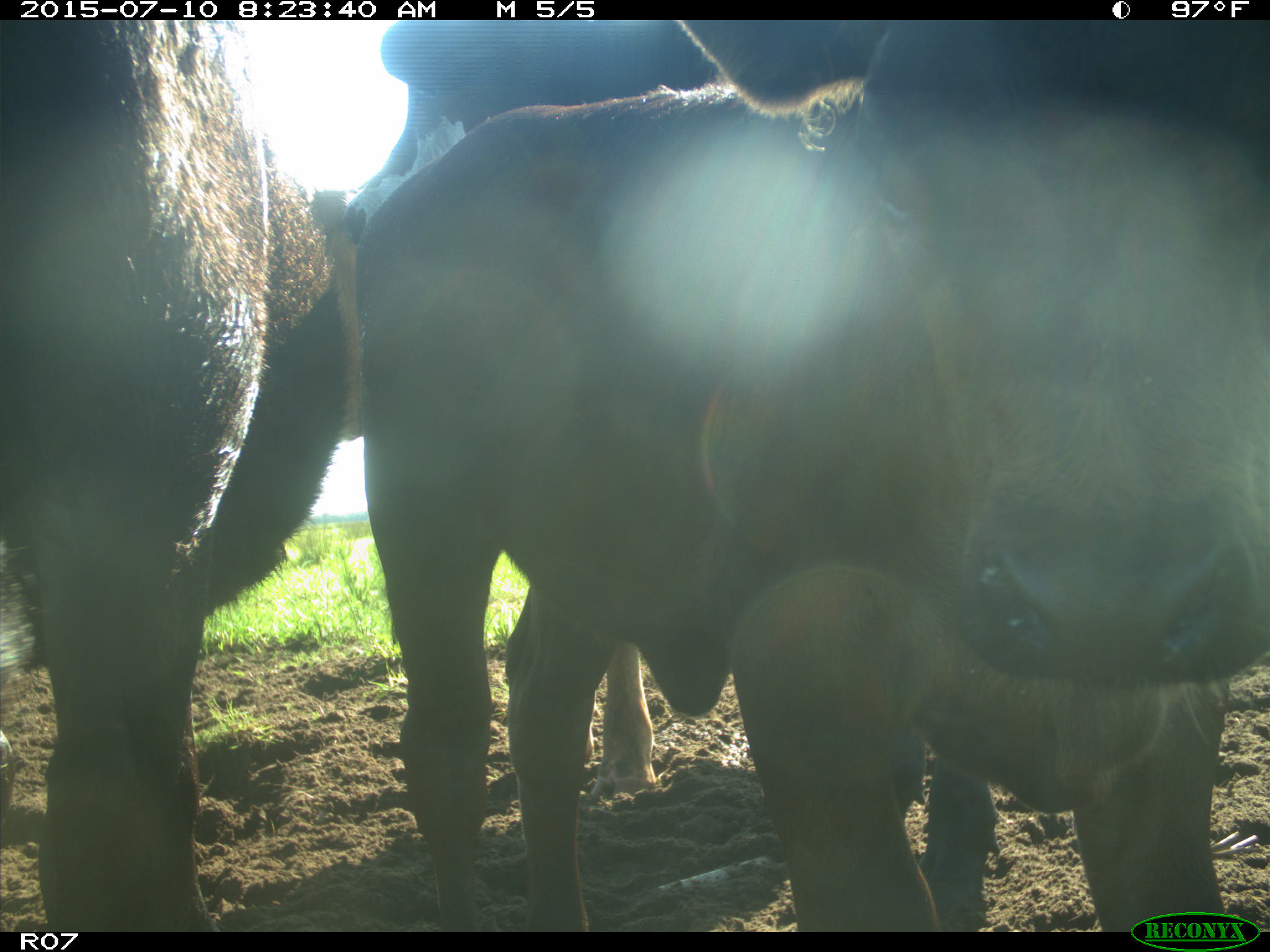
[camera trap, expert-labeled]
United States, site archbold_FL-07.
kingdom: Animalia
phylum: Chordata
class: Mammalia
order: Artiodactyla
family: Bovidae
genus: Bos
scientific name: Bos taurus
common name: domestic cow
Bos taurus (domestic cow).